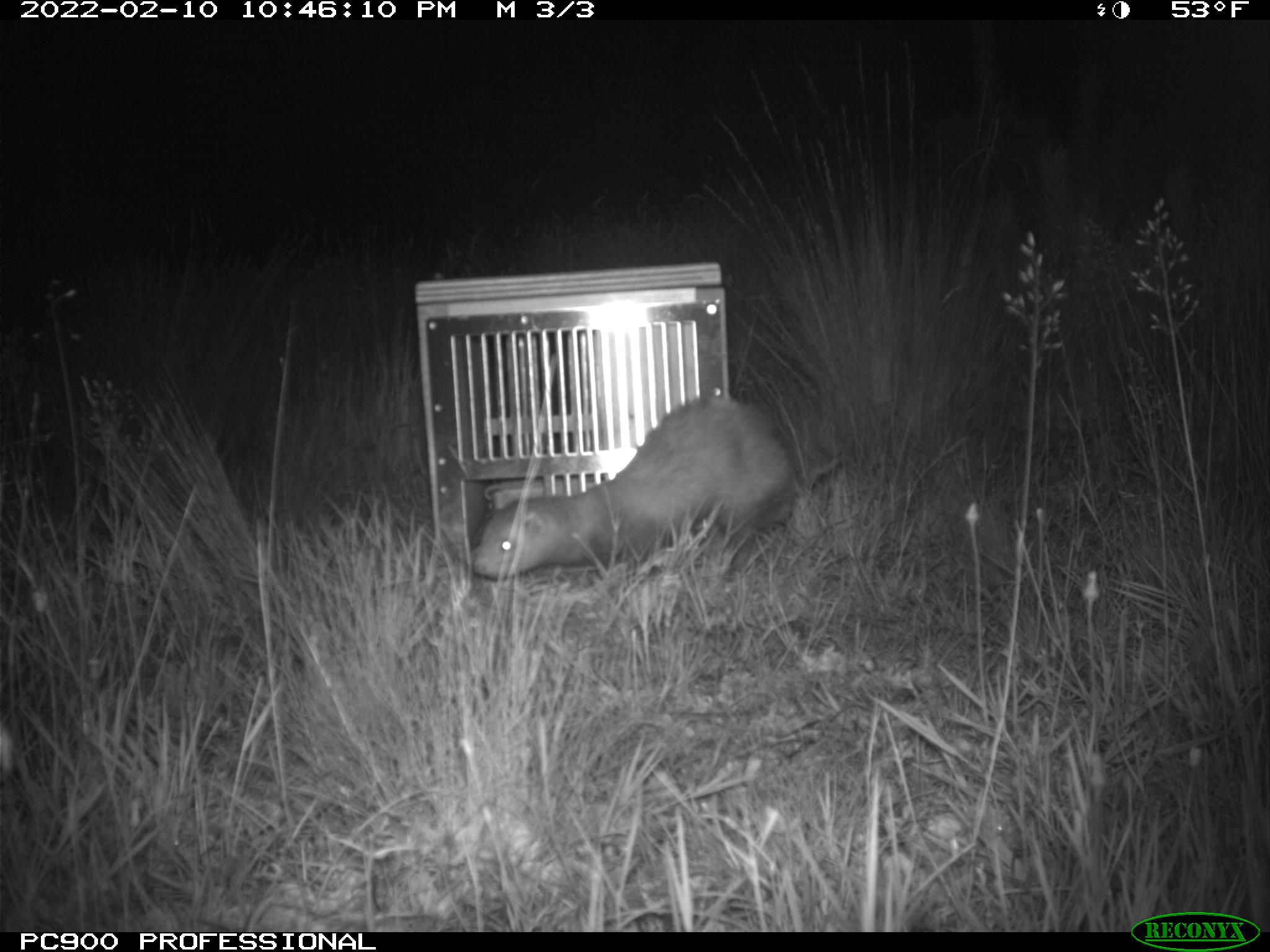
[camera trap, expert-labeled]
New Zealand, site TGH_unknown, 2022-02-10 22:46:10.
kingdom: Animalia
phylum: Chordata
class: Mammalia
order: Carnivora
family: Mustelidae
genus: Mustela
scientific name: Mustela furo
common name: ferret